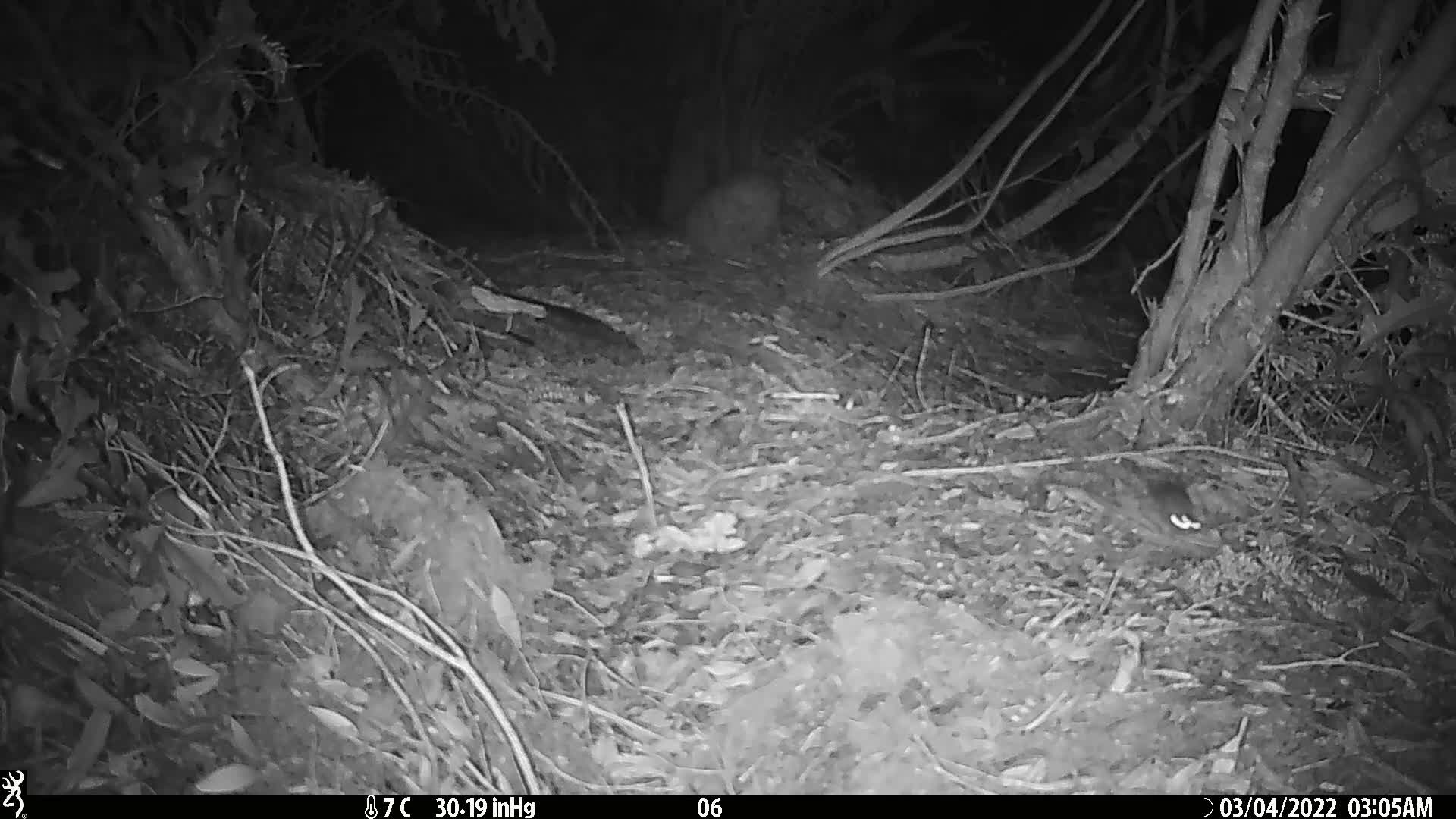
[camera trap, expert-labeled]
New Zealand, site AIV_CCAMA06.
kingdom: Animalia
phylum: Chordata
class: Mammalia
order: Rodentia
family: Muridae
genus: Mus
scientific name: Mus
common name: mouse